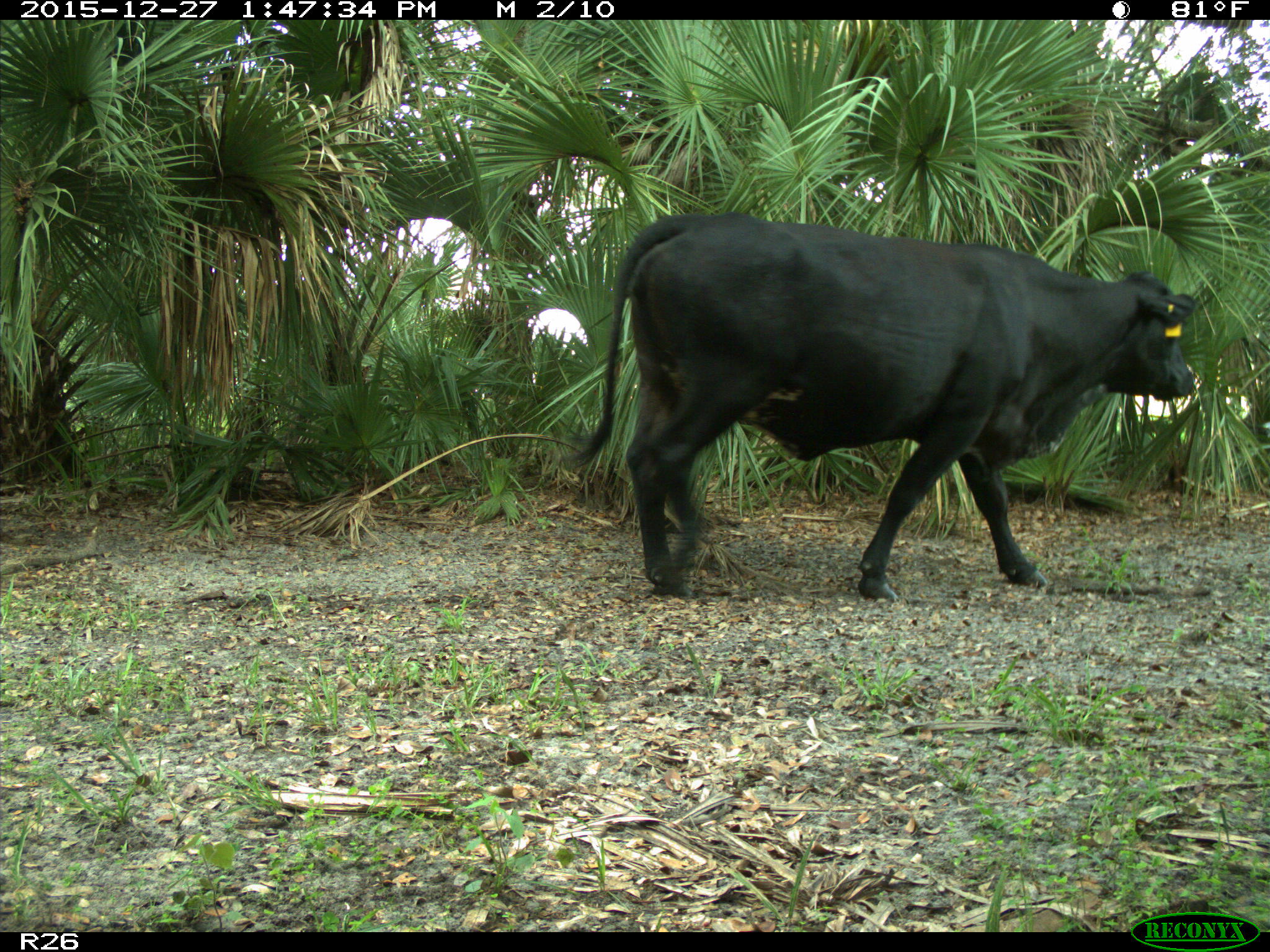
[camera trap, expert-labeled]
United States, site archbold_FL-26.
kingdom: Animalia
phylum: Chordata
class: Mammalia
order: Artiodactyla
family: Bovidae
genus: Bos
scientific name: Bos taurus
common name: domestic cow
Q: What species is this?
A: Bos taurus (domestic cow).